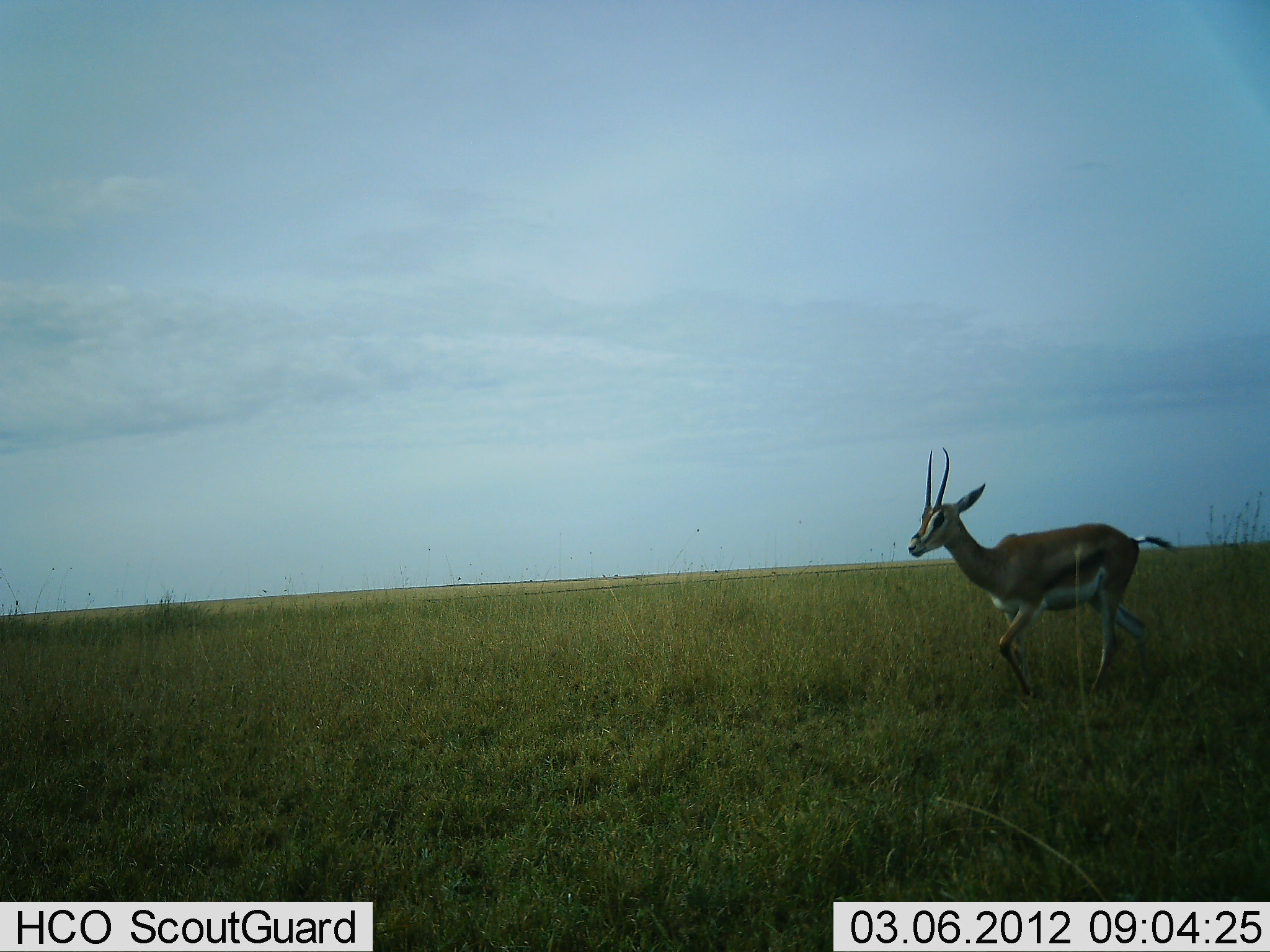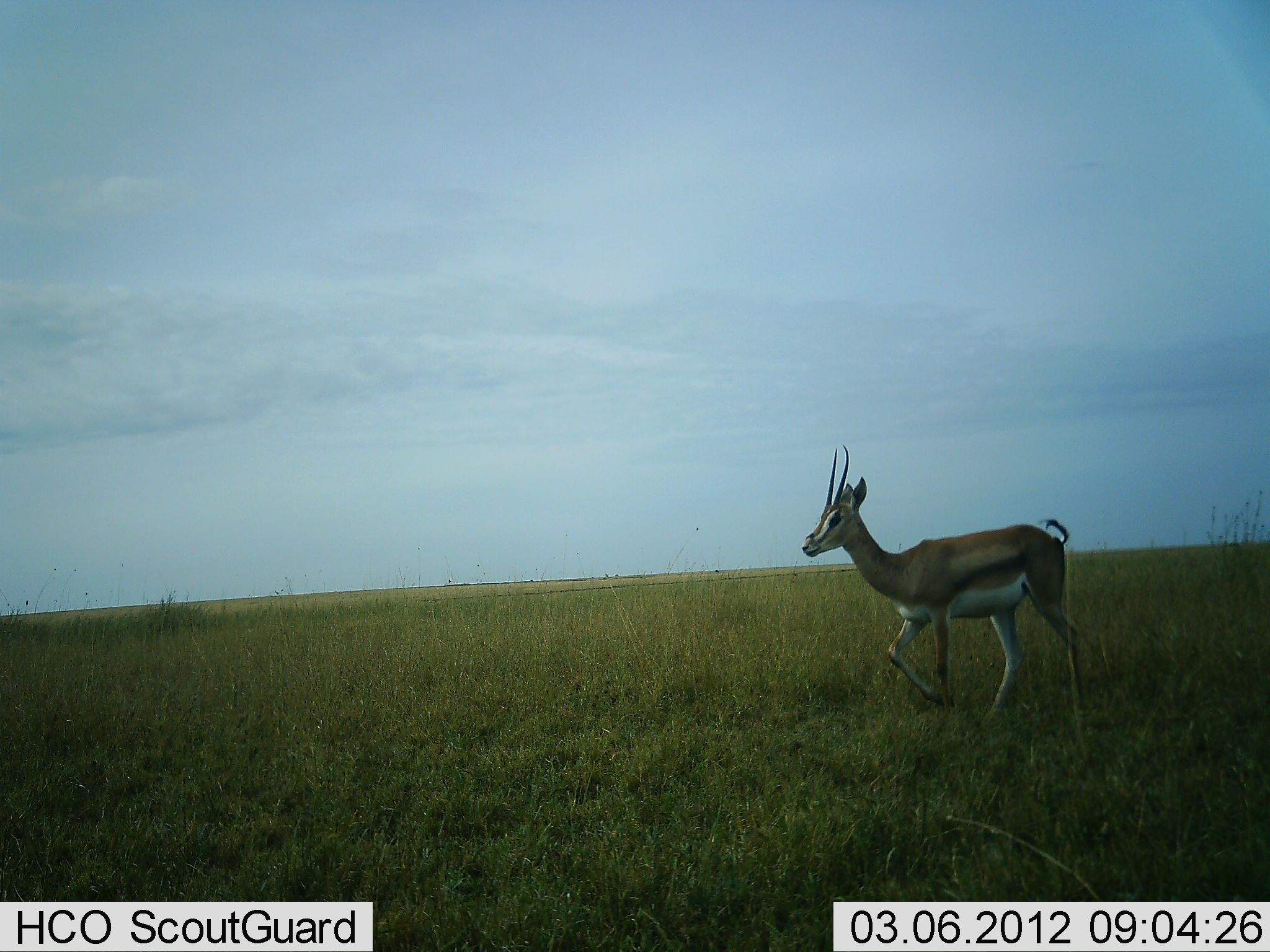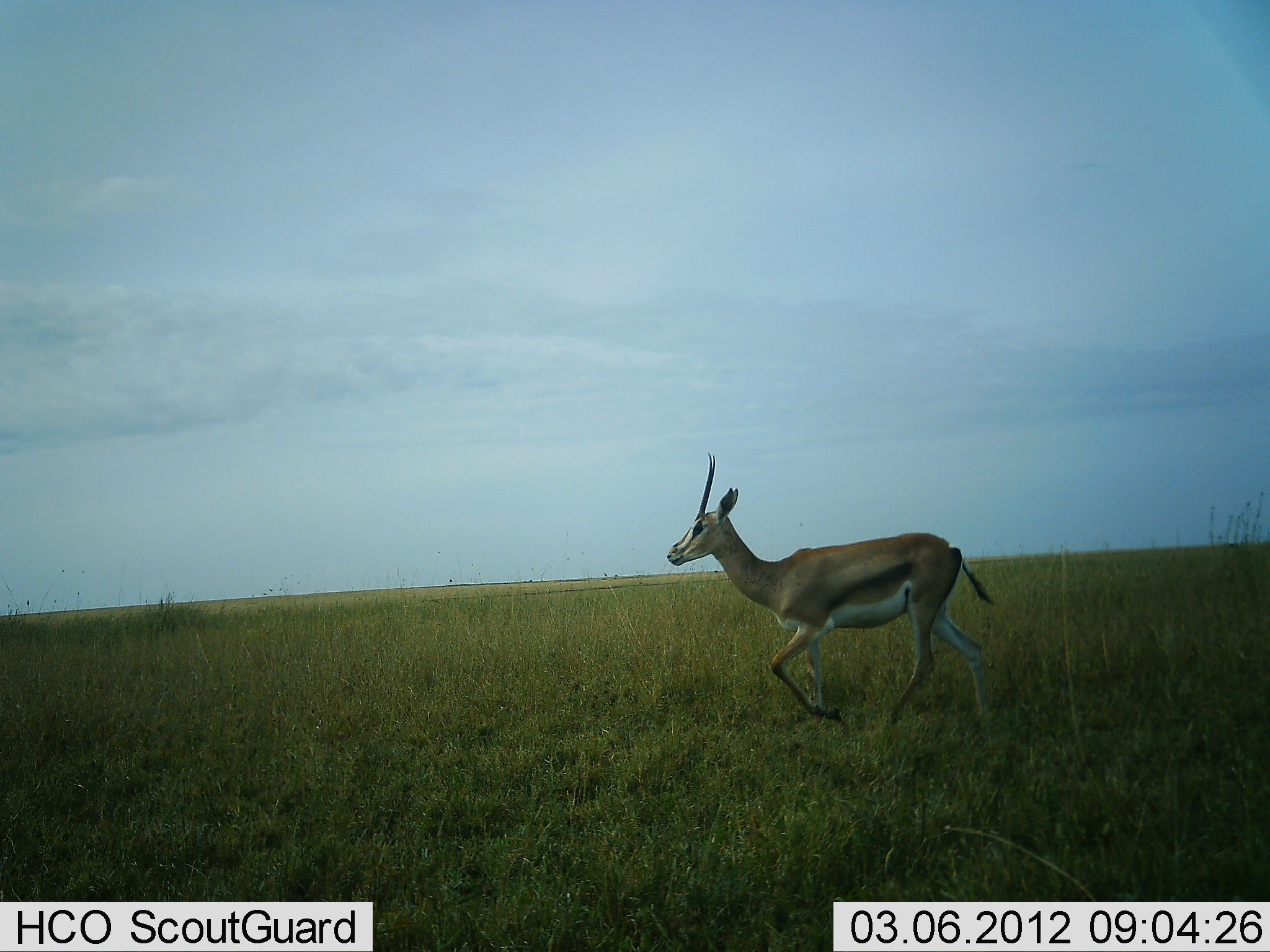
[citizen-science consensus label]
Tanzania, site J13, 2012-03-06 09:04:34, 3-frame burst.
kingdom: Animalia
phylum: Chordata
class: Mammalia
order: Artiodactyla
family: Bovidae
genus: Eudorcas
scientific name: Eudorcas thomsonii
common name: thomson's gazelle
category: gazellethomsons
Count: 1.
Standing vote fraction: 11%.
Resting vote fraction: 0%.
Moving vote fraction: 83%.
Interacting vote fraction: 0%.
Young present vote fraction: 0%.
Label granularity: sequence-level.